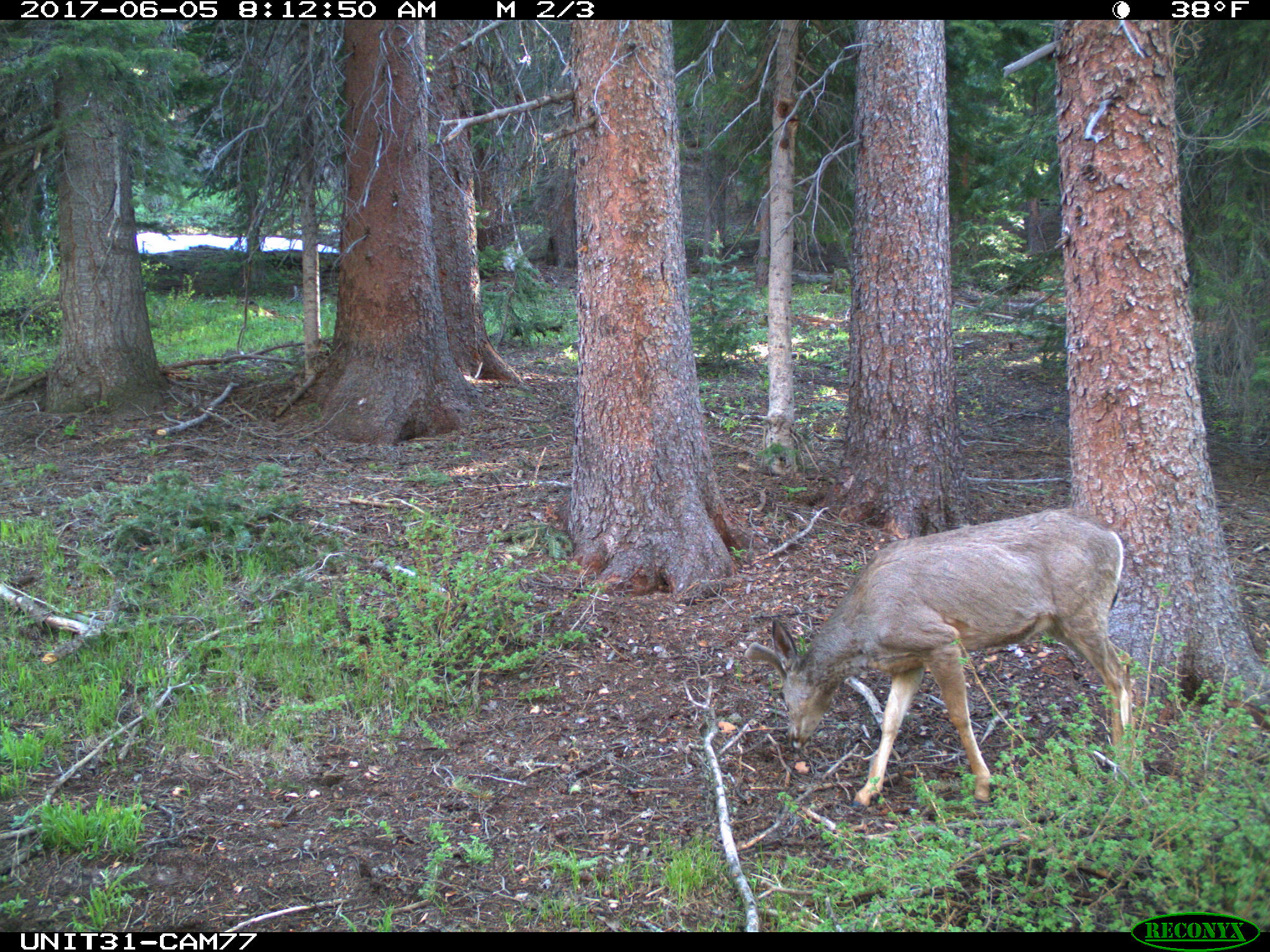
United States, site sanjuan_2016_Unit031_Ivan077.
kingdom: Animalia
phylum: Chordata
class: Mammalia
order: Artiodactyla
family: Cervidae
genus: Odocoileus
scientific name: Odocoileus hemionus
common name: mule deer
Odocoileus hemionus (mule deer).